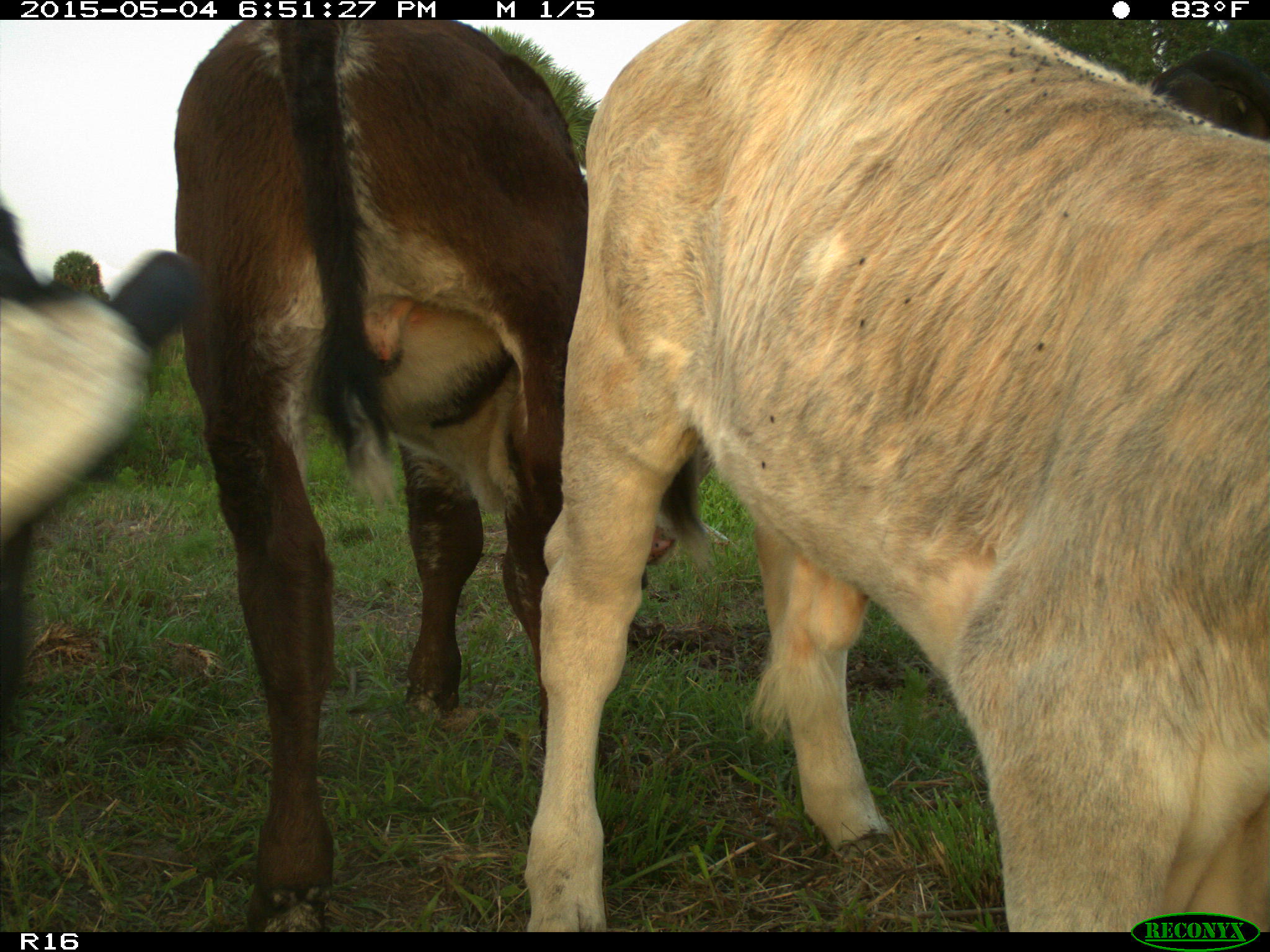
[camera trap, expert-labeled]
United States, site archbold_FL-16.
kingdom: Animalia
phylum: Chordata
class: Mammalia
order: Artiodactyla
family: Bovidae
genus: Bos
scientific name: Bos taurus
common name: domestic cow